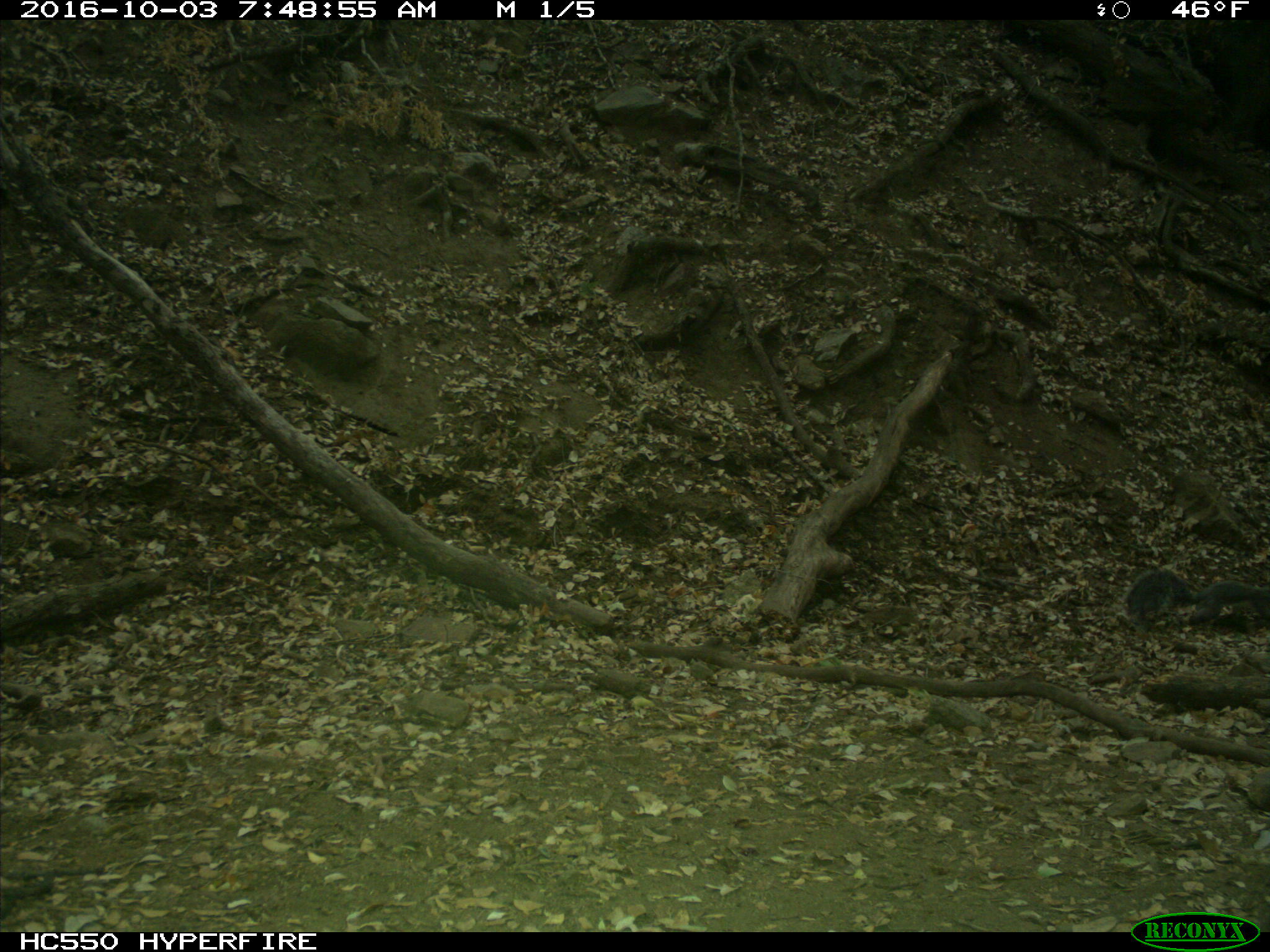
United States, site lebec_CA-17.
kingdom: Animalia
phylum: Chordata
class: Mammalia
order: Rodentia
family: Sciuridae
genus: Sciurus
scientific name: Sciurus carolinensis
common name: eastern gray squirrel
Sciurus carolinensis (eastern gray squirrel).